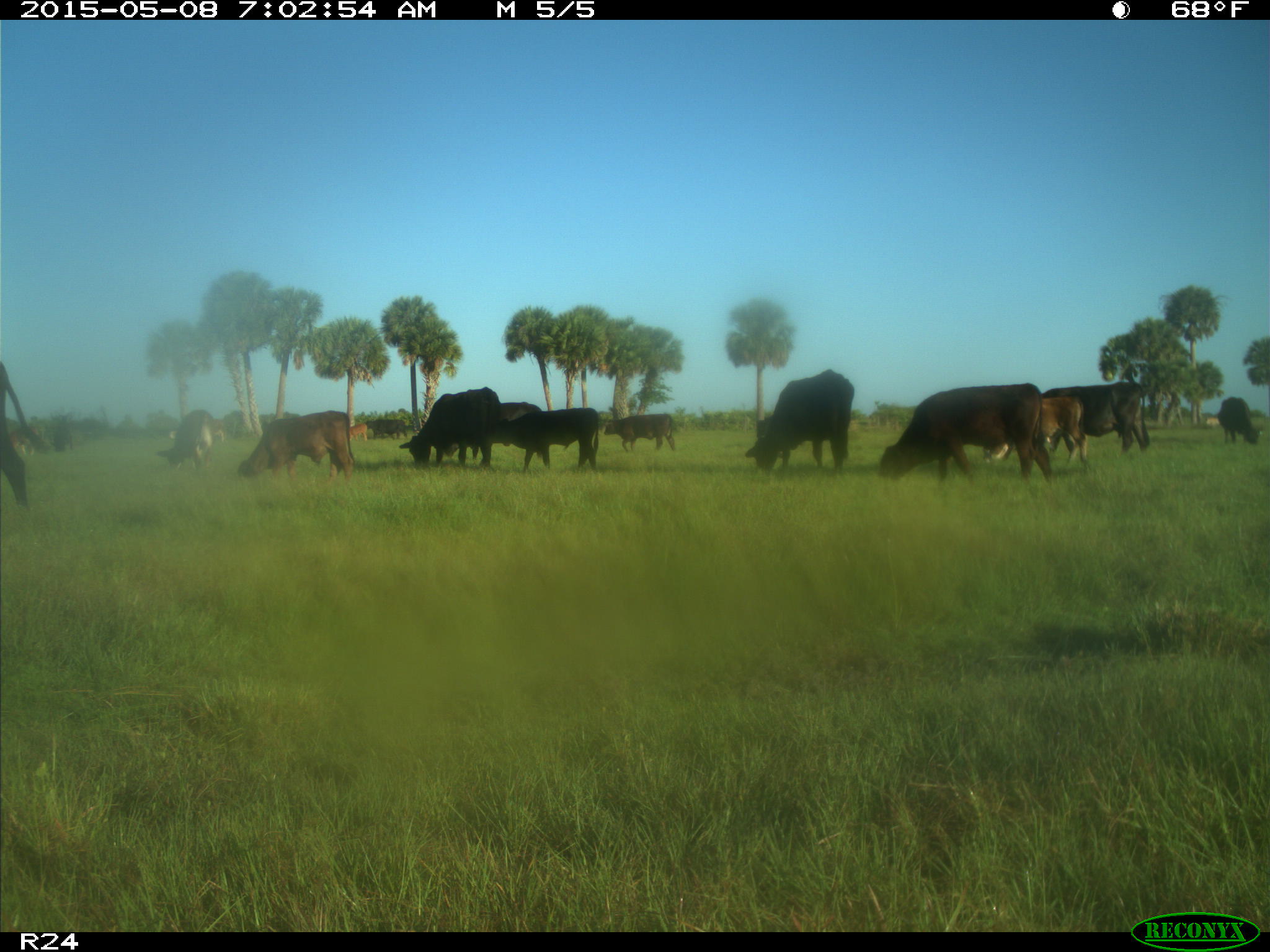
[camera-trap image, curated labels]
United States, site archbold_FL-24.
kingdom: Animalia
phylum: Chordata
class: Mammalia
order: Artiodactyla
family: Bovidae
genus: Bos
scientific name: Bos taurus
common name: domestic cow